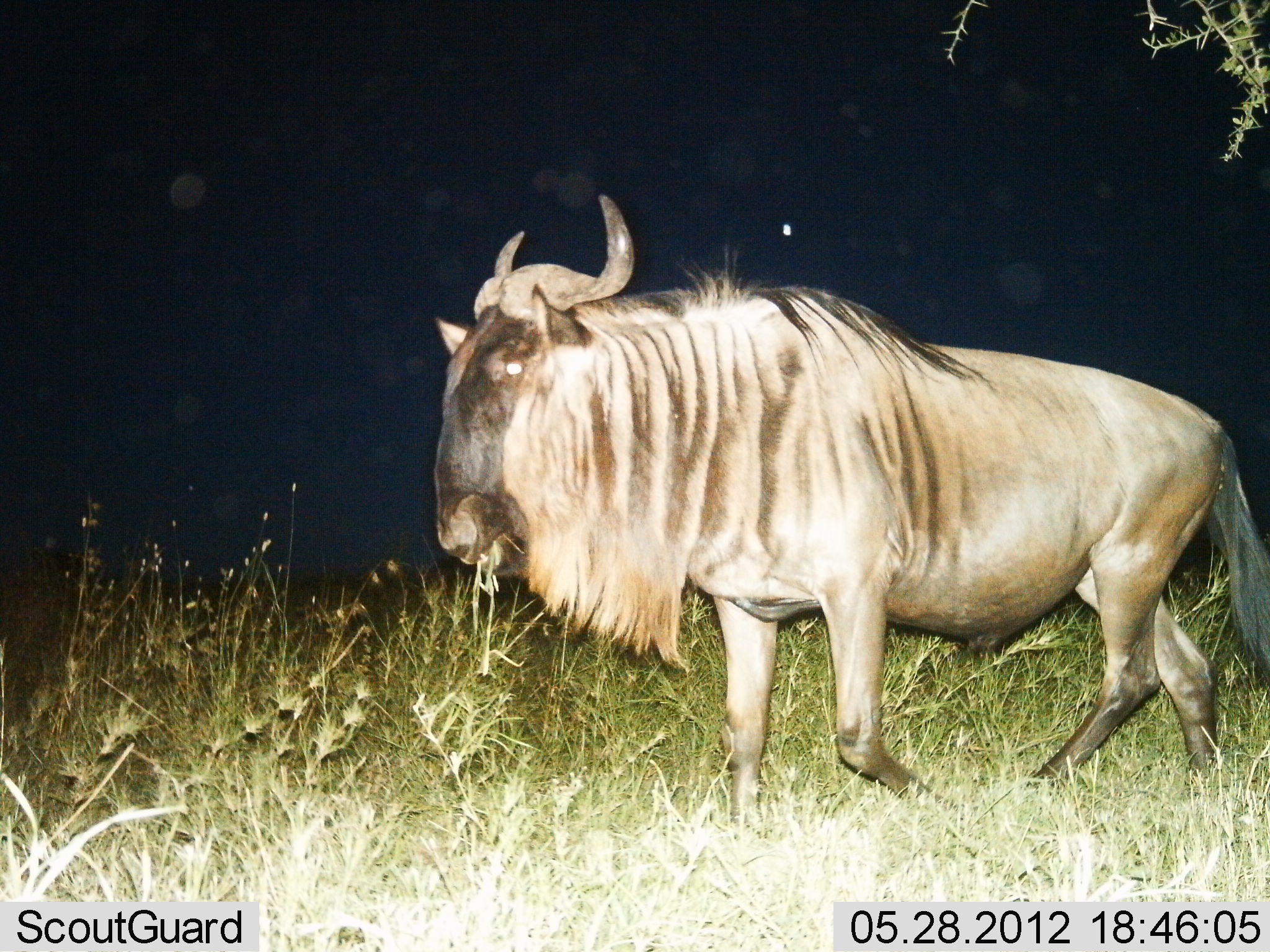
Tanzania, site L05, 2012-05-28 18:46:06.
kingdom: Animalia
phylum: Chordata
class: Mammalia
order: Artiodactyla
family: Bovidae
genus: Connochaetes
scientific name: Connochaetes taurinus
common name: blue wildebeest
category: wildebeest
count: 1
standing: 40%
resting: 0%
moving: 80%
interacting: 0%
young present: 0%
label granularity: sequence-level